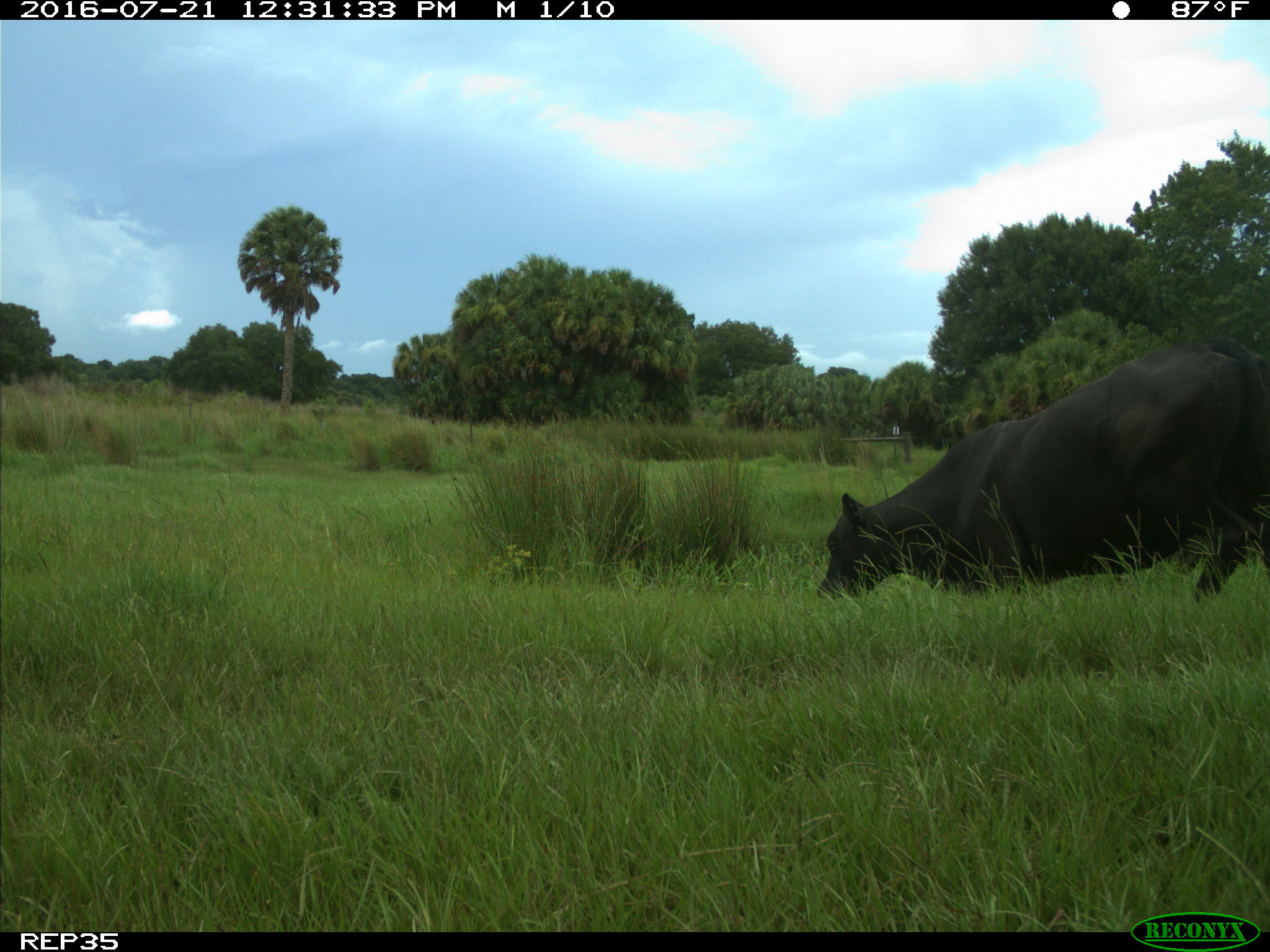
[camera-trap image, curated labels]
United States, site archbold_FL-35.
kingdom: Animalia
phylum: Chordata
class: Mammalia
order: Artiodactyla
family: Bovidae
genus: Bos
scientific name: Bos taurus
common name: domestic cow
Bos taurus (domestic cow).